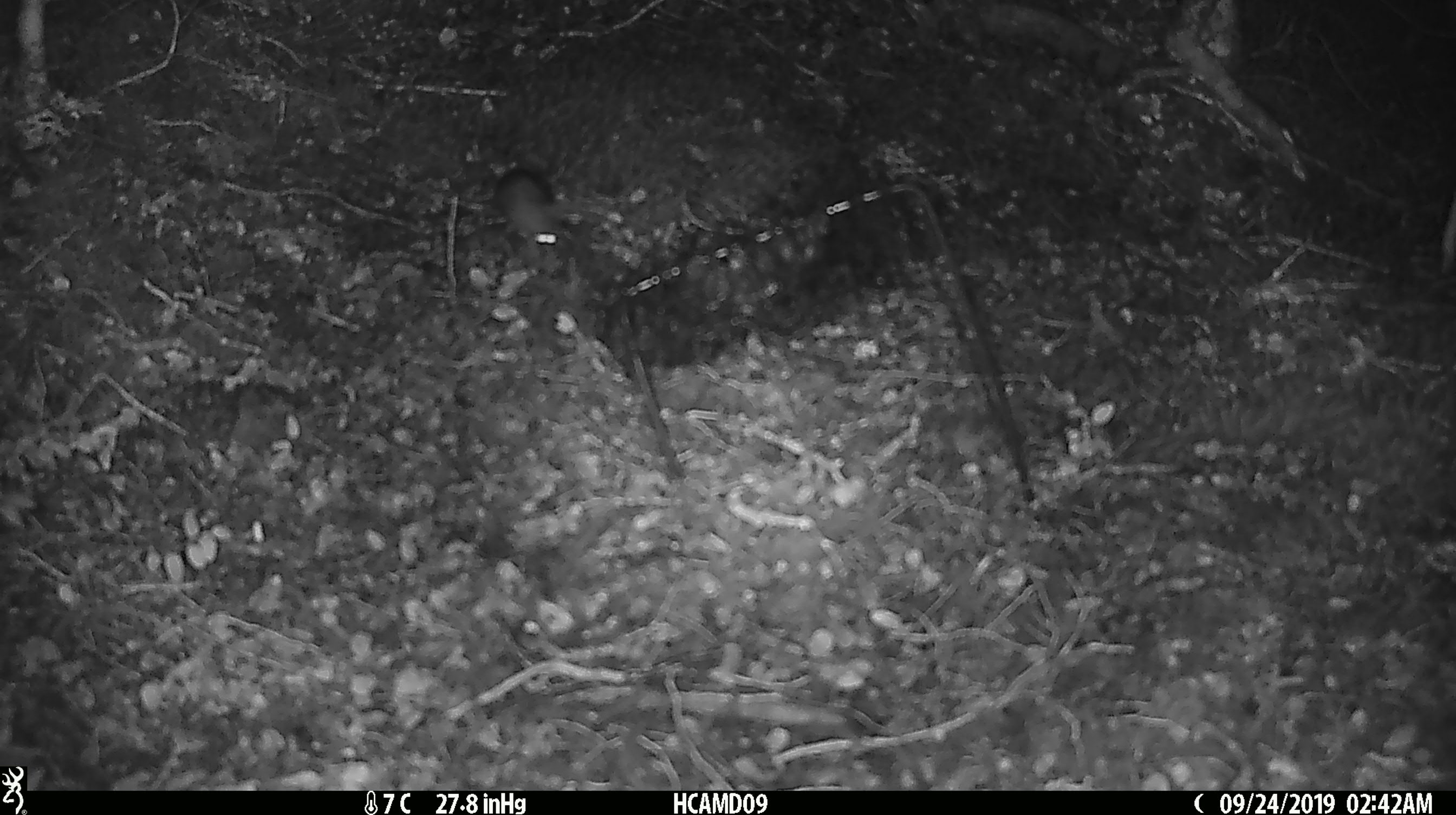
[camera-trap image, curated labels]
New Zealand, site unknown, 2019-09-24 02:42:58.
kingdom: Animalia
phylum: Chordata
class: Mammalia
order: Rodentia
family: Muridae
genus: Mus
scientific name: Mus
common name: mouse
Mouse (Mus).